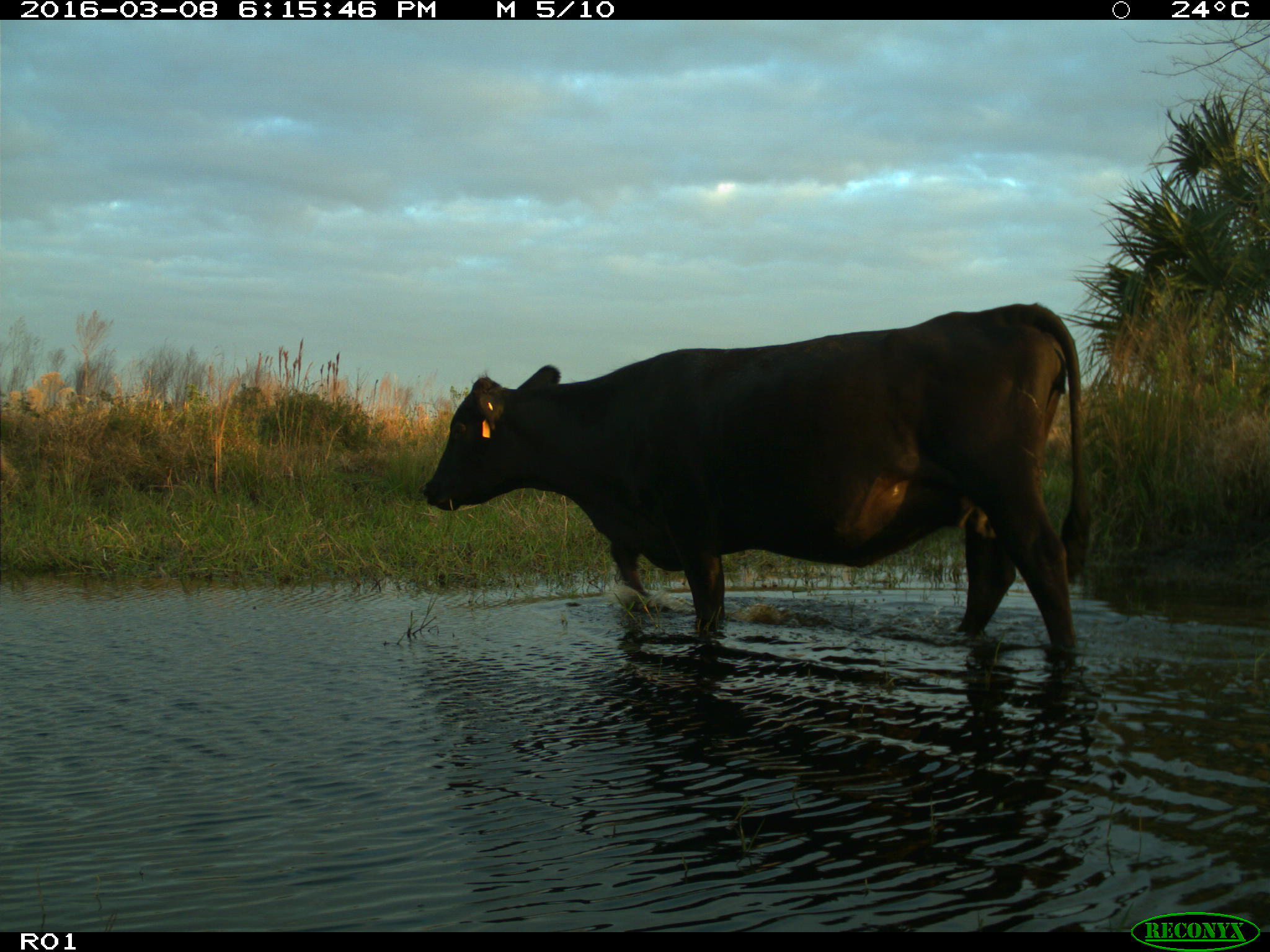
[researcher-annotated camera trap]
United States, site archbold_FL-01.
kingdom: Animalia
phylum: Chordata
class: Mammalia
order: Artiodactyla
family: Bovidae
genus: Bos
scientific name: Bos taurus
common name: domestic cow